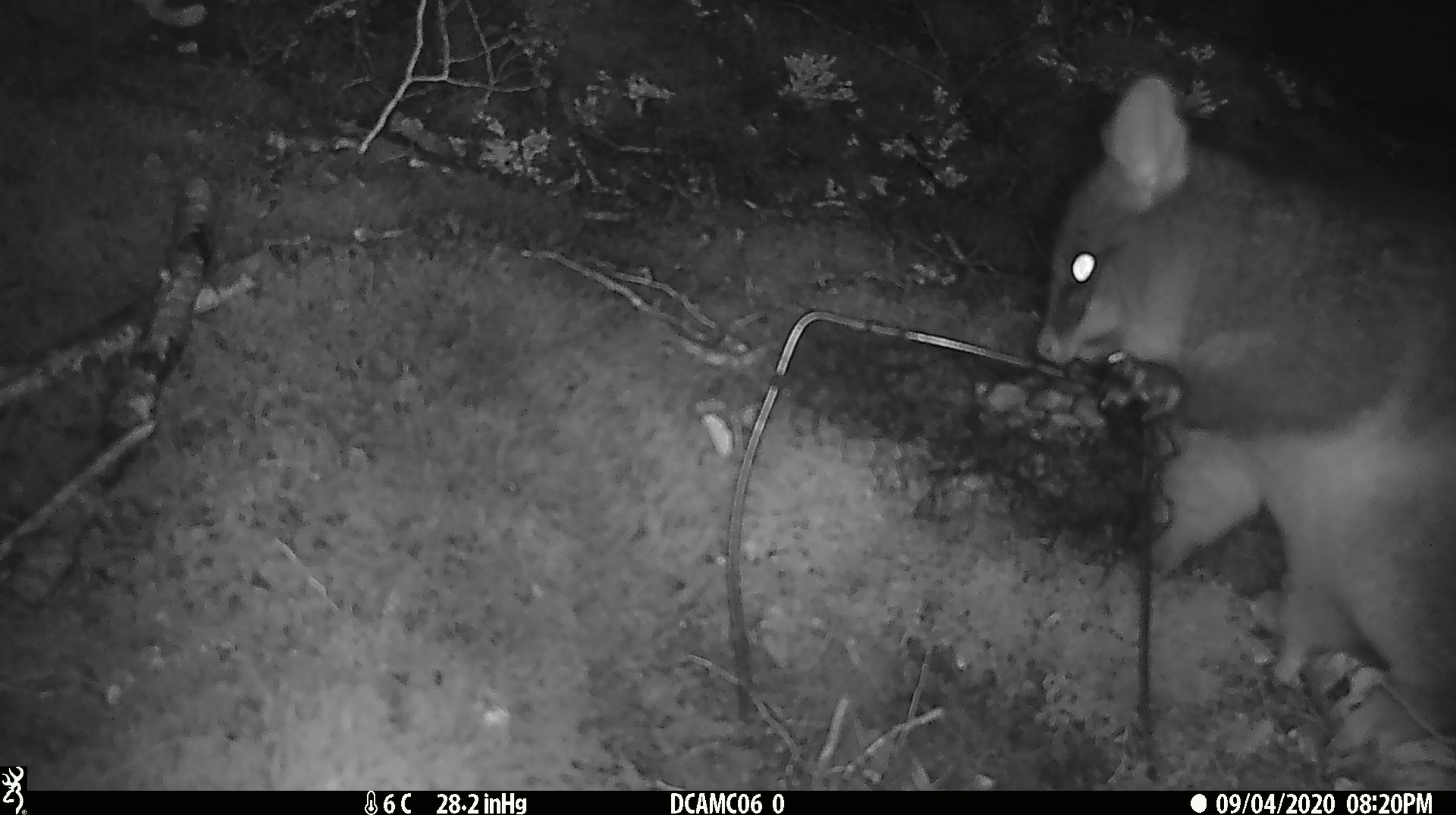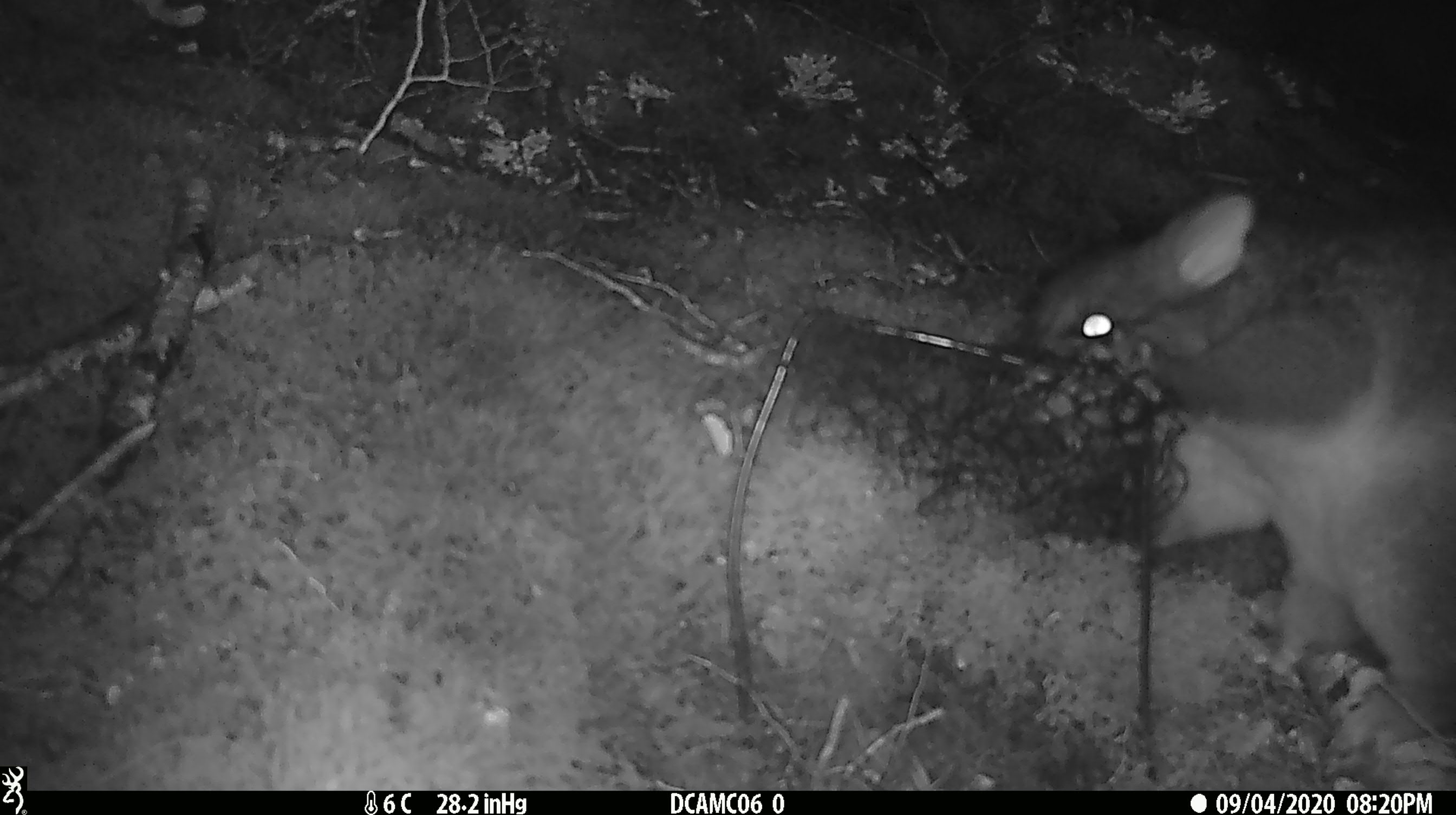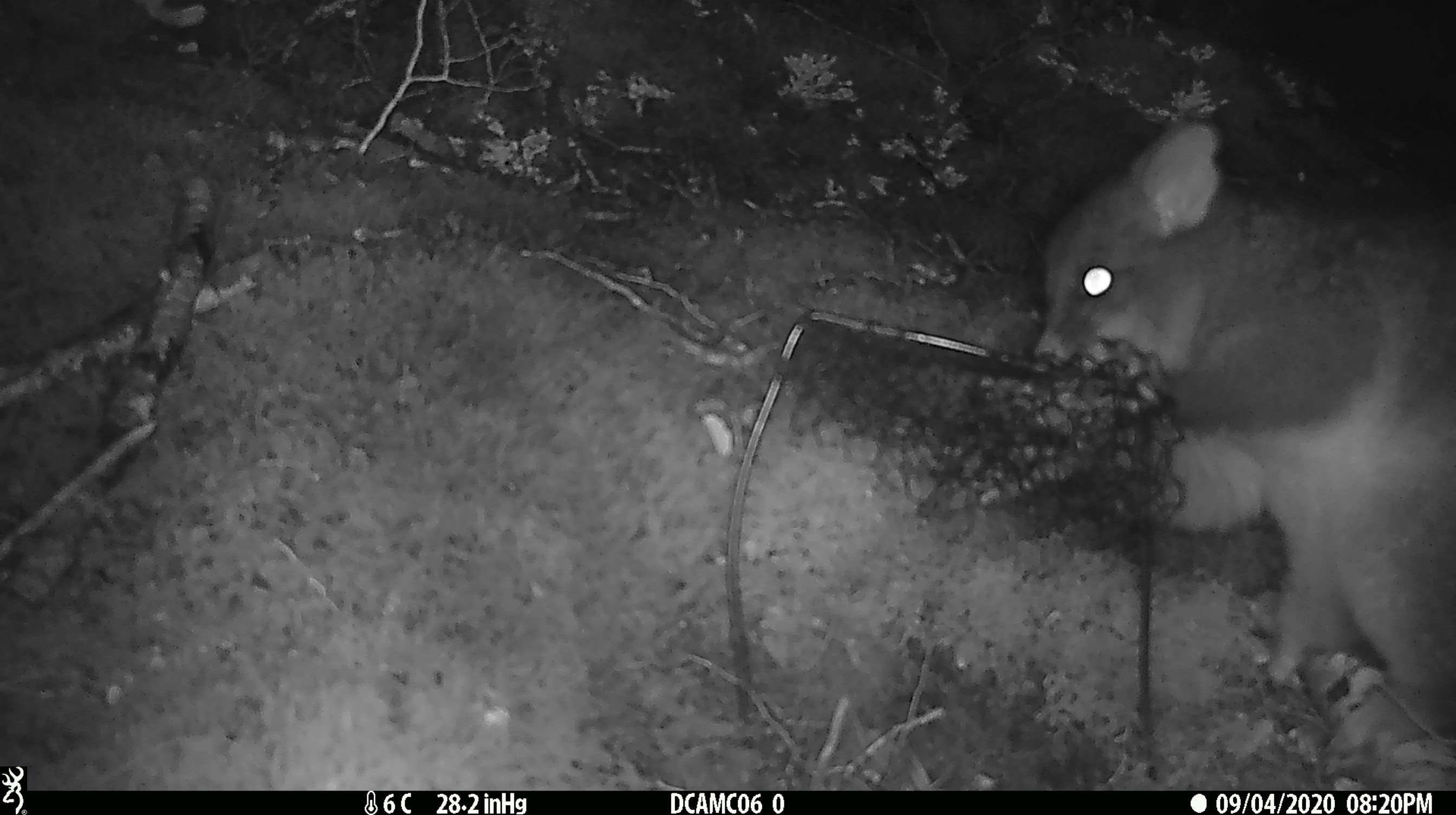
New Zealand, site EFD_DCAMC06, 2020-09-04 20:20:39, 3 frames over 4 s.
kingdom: Animalia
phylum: Chordata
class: Mammalia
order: Diprotodontia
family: Phalangeridae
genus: Trichosurus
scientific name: Trichosurus vulpecula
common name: common brushtail possum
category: possum